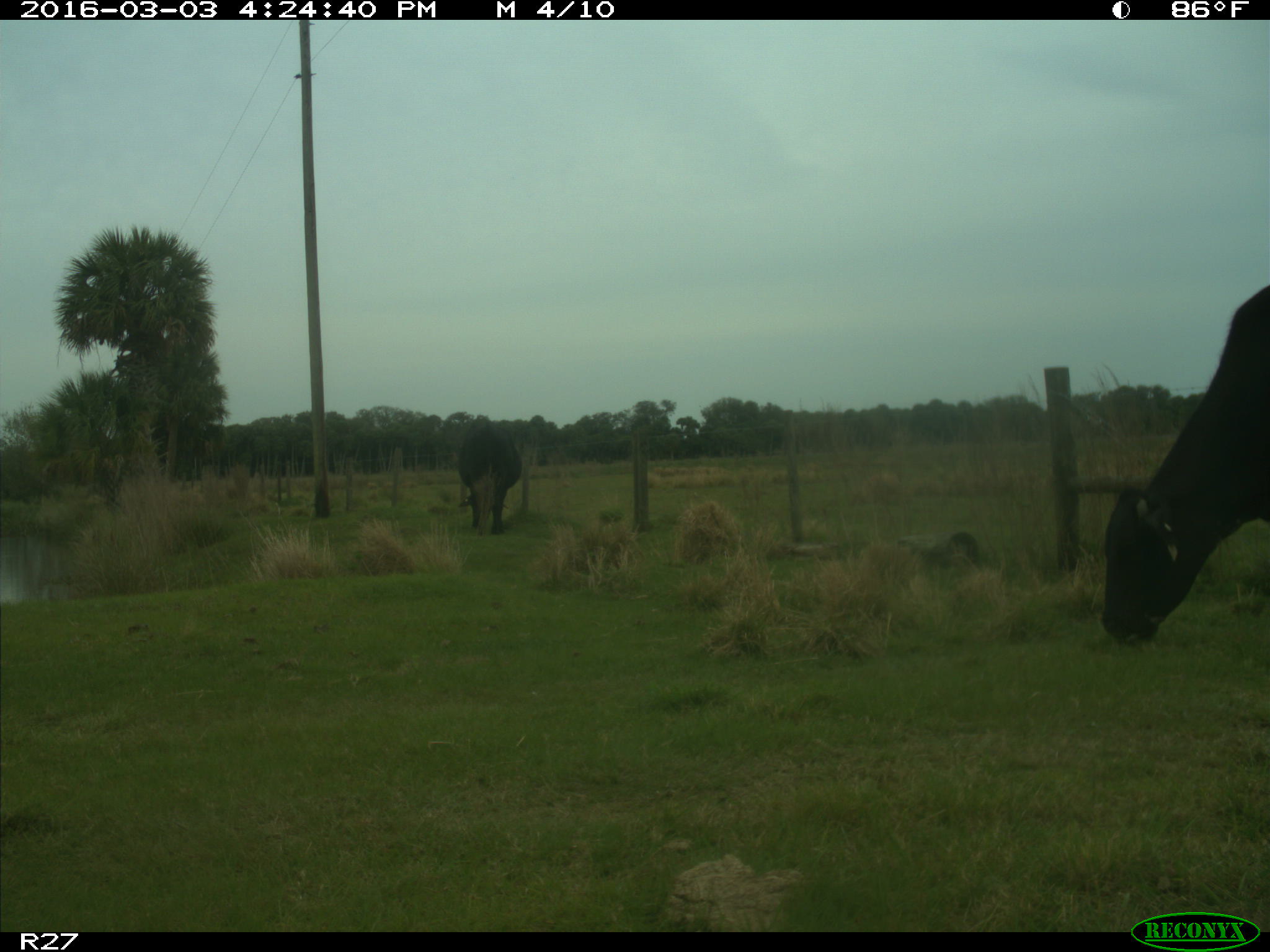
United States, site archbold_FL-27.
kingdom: Animalia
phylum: Chordata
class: Mammalia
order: Artiodactyla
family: Bovidae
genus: Bos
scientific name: Bos taurus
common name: domestic cow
Bos taurus (domestic cow).